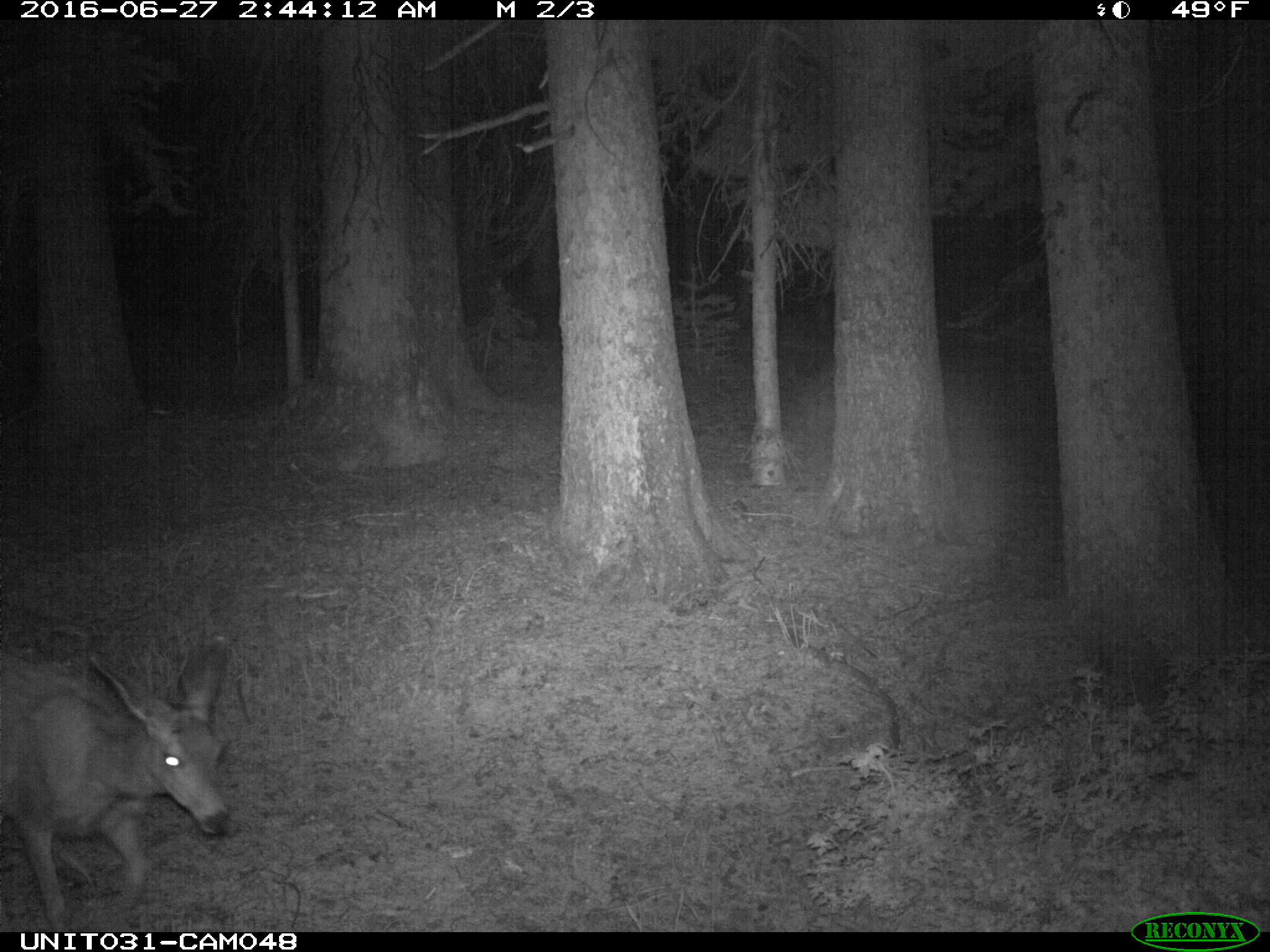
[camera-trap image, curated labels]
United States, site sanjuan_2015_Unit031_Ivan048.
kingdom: Animalia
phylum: Chordata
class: Mammalia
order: Artiodactyla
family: Cervidae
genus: Odocoileus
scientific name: Odocoileus hemionus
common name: mule deer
Odocoileus hemionus (mule deer).